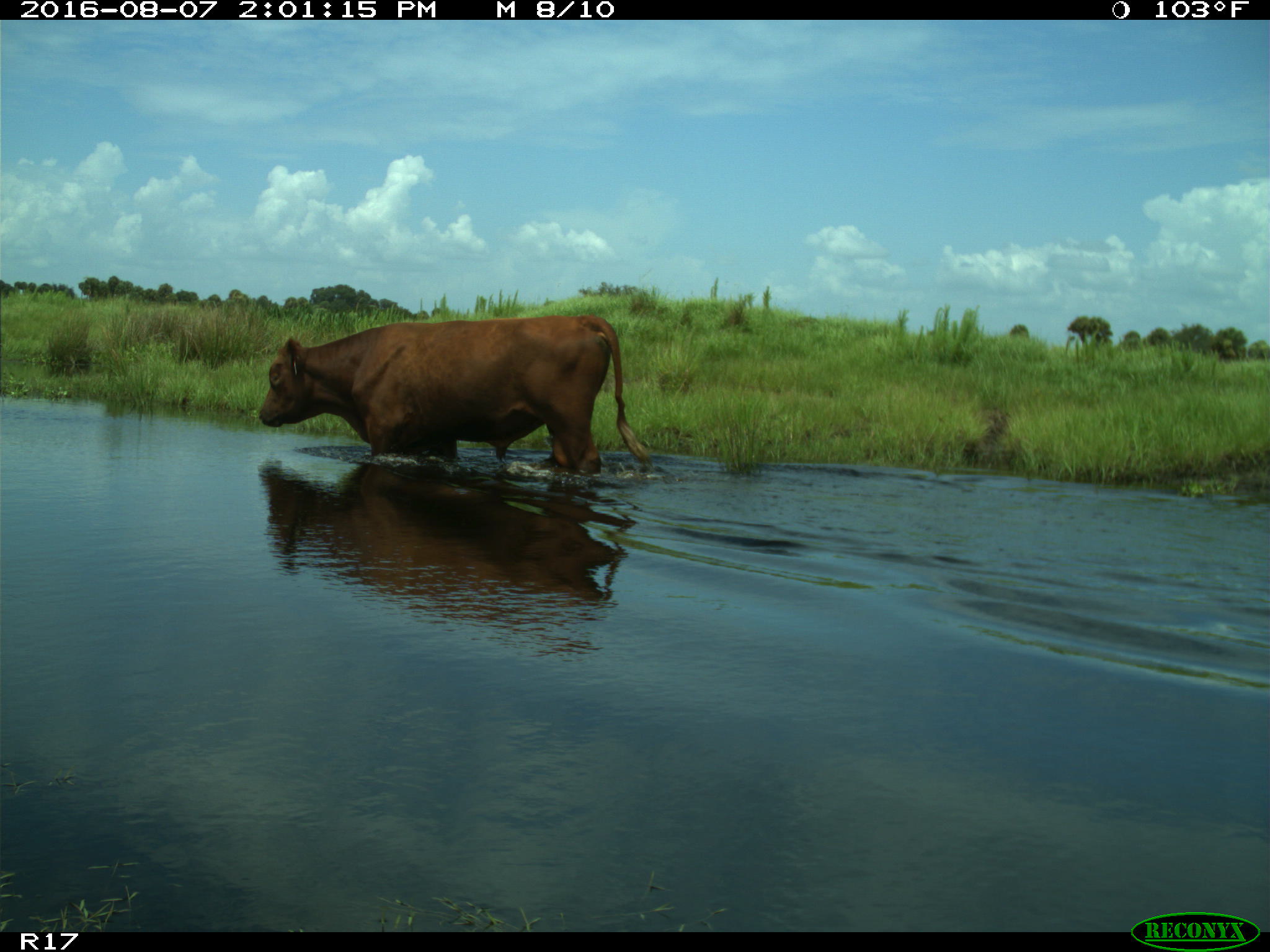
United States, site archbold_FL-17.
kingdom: Animalia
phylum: Chordata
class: Mammalia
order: Artiodactyla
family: Bovidae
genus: Bos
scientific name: Bos taurus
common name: domestic cow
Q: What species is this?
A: Bos taurus (domestic cow).